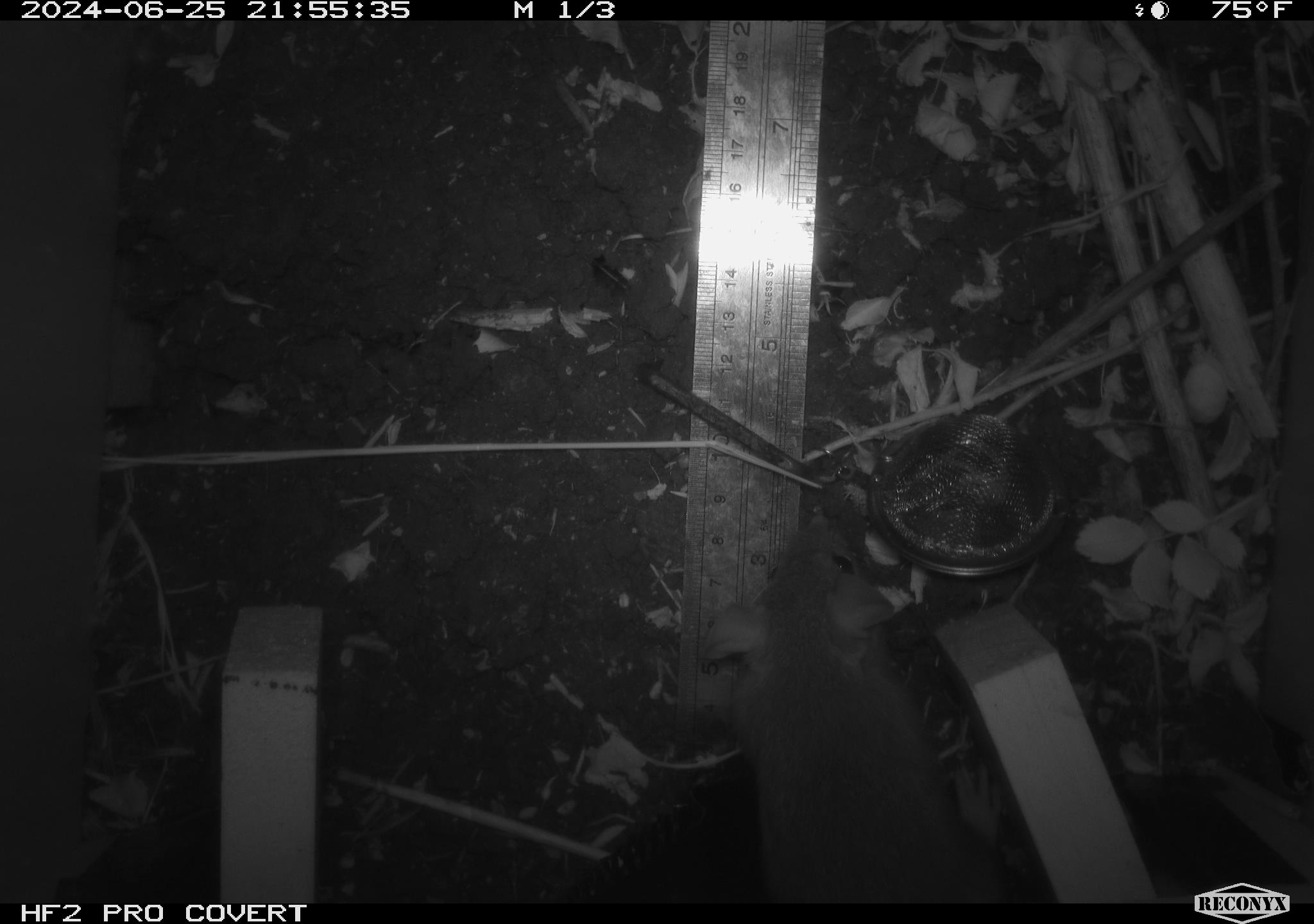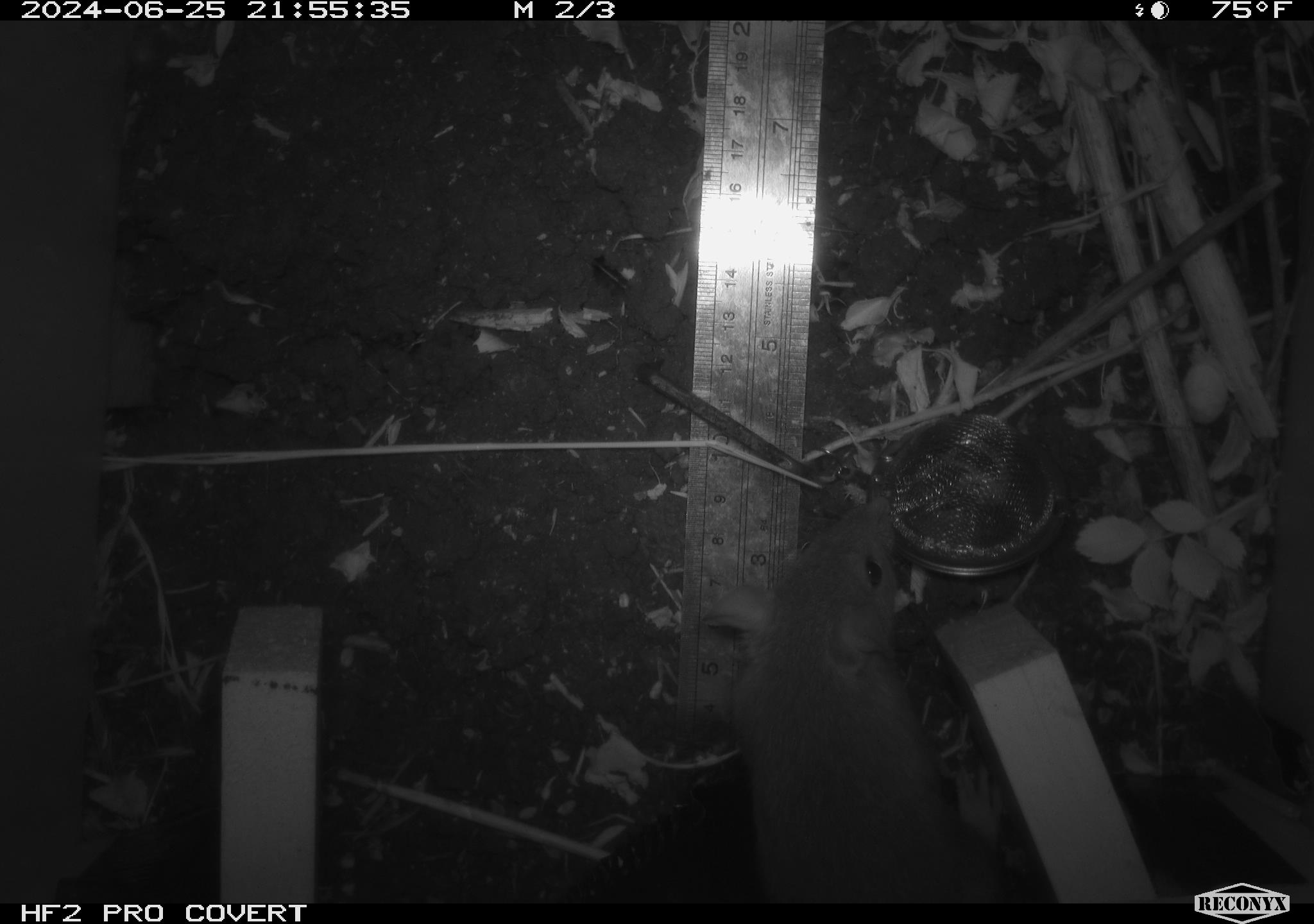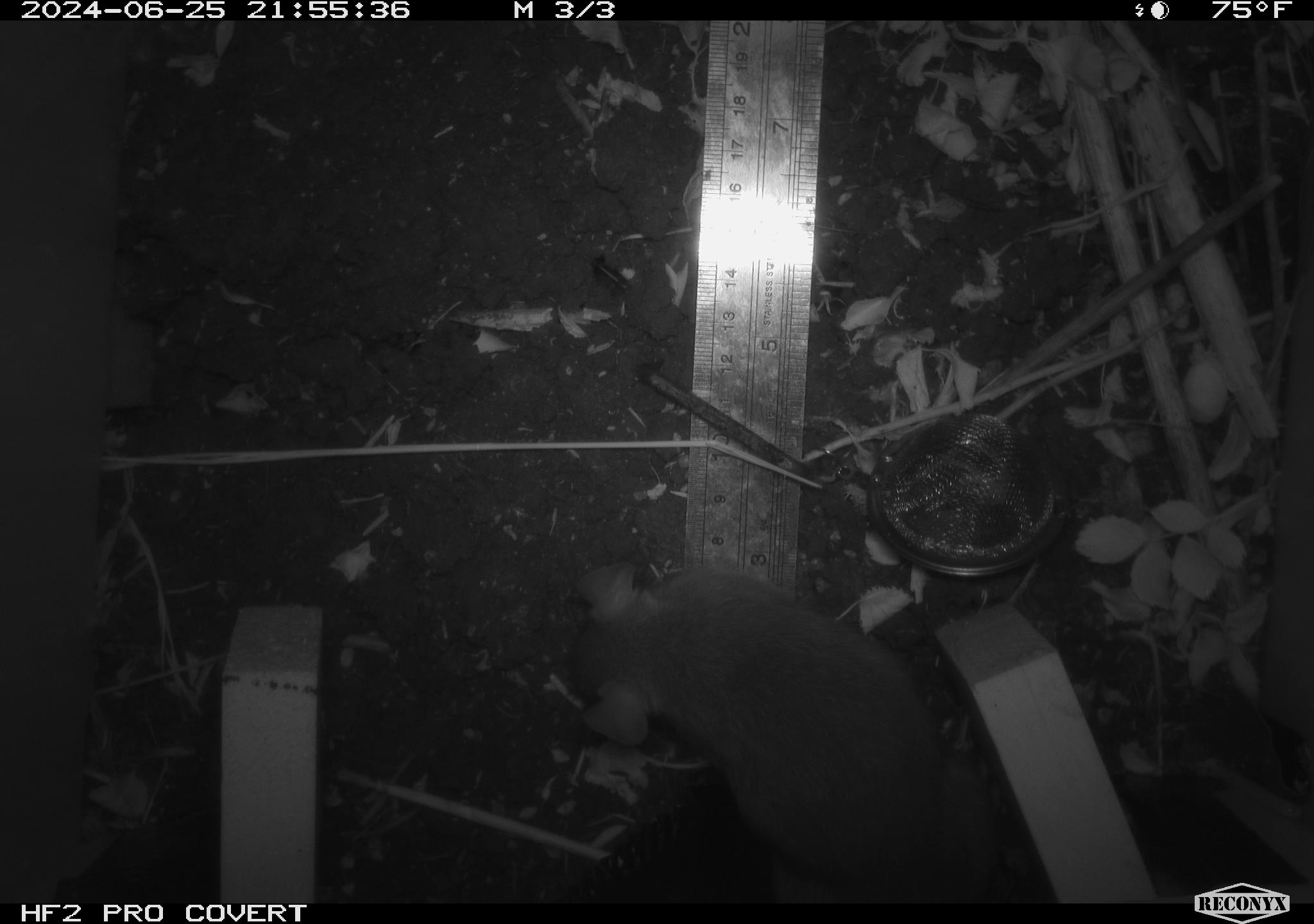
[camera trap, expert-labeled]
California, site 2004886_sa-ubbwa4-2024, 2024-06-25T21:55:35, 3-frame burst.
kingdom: Animalia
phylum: Chordata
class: Mammalia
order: Rodentia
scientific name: Rodentia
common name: woodrat or rat or mouse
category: woodrat or rat or mouse species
Woodrat or rat or mouse species (woodrat or rat or mouse) (Rodentia).